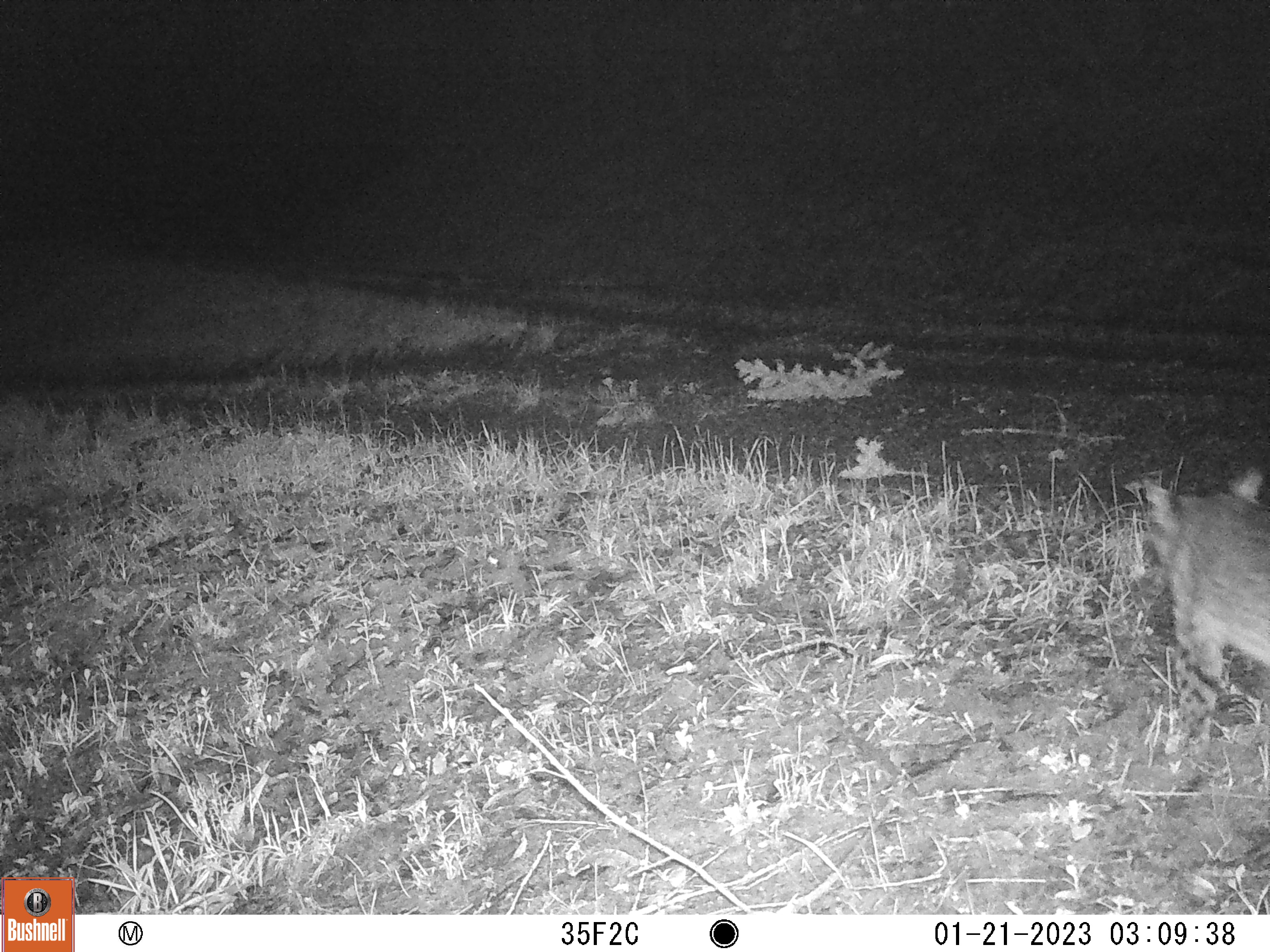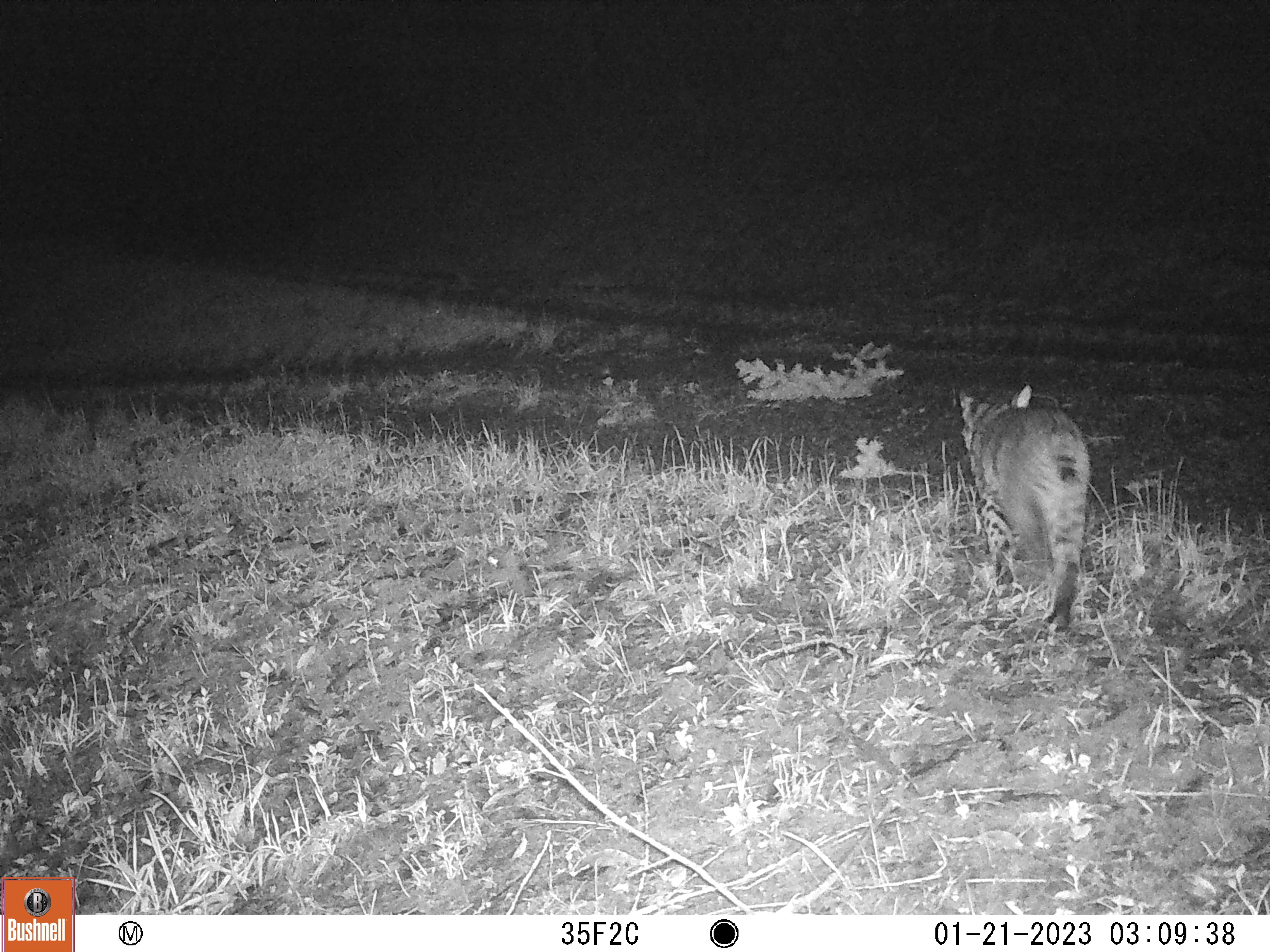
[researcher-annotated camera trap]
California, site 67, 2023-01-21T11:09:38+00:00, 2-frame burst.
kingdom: Animalia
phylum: Chordata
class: Mammalia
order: Carnivora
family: Felidae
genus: Lynx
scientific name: Lynx rufus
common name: bobcat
Bobcat (Lynx rufus).